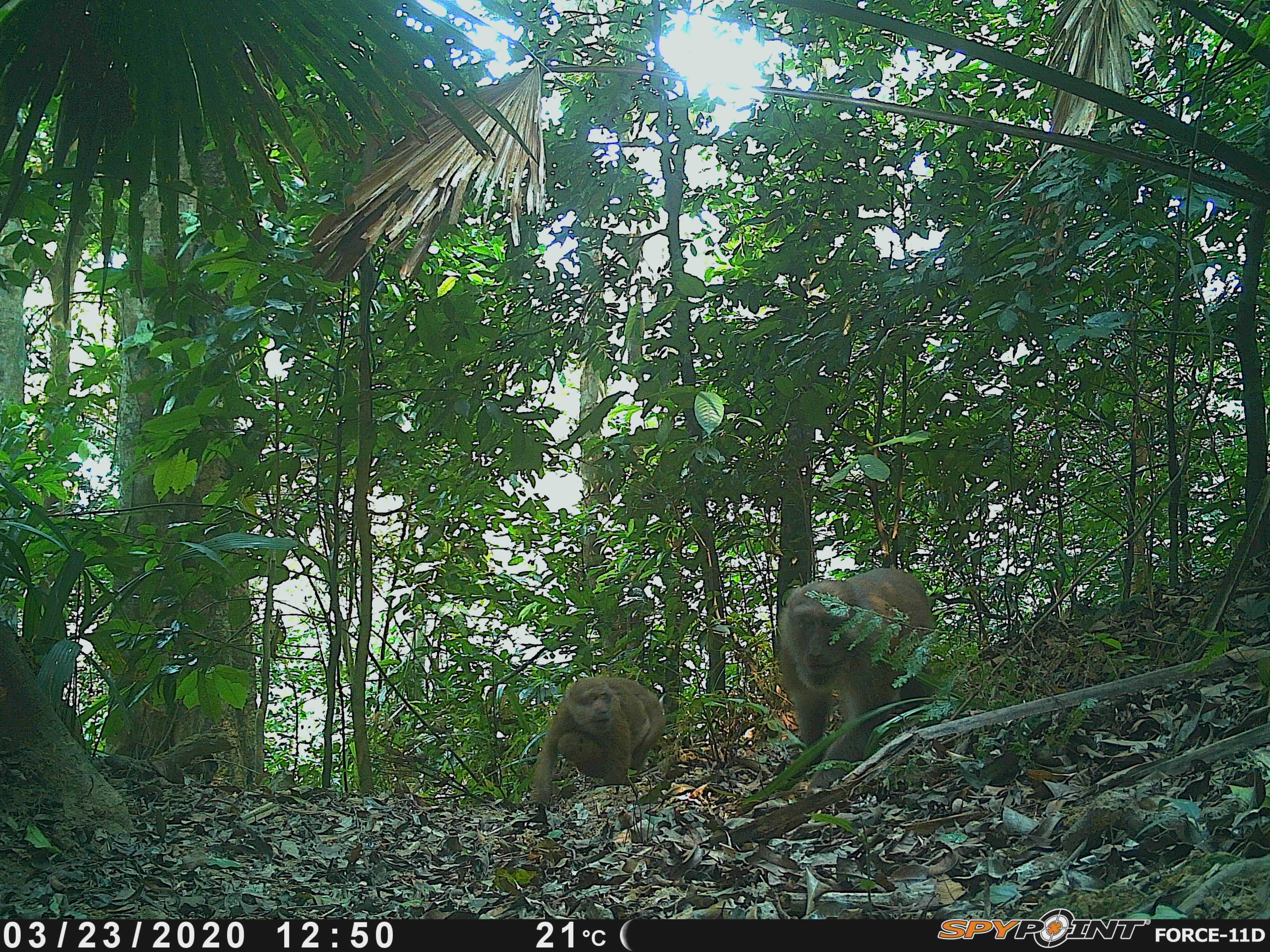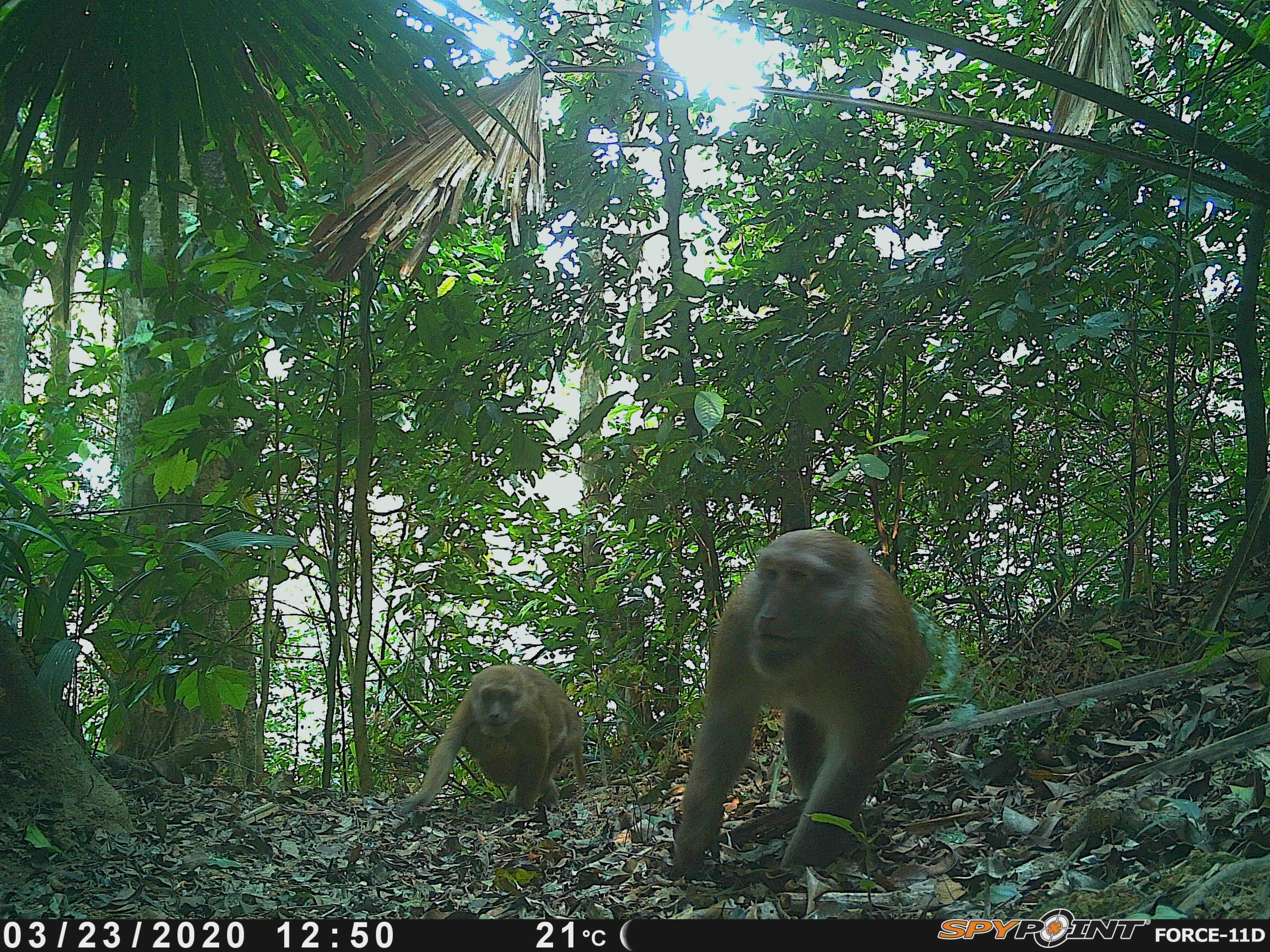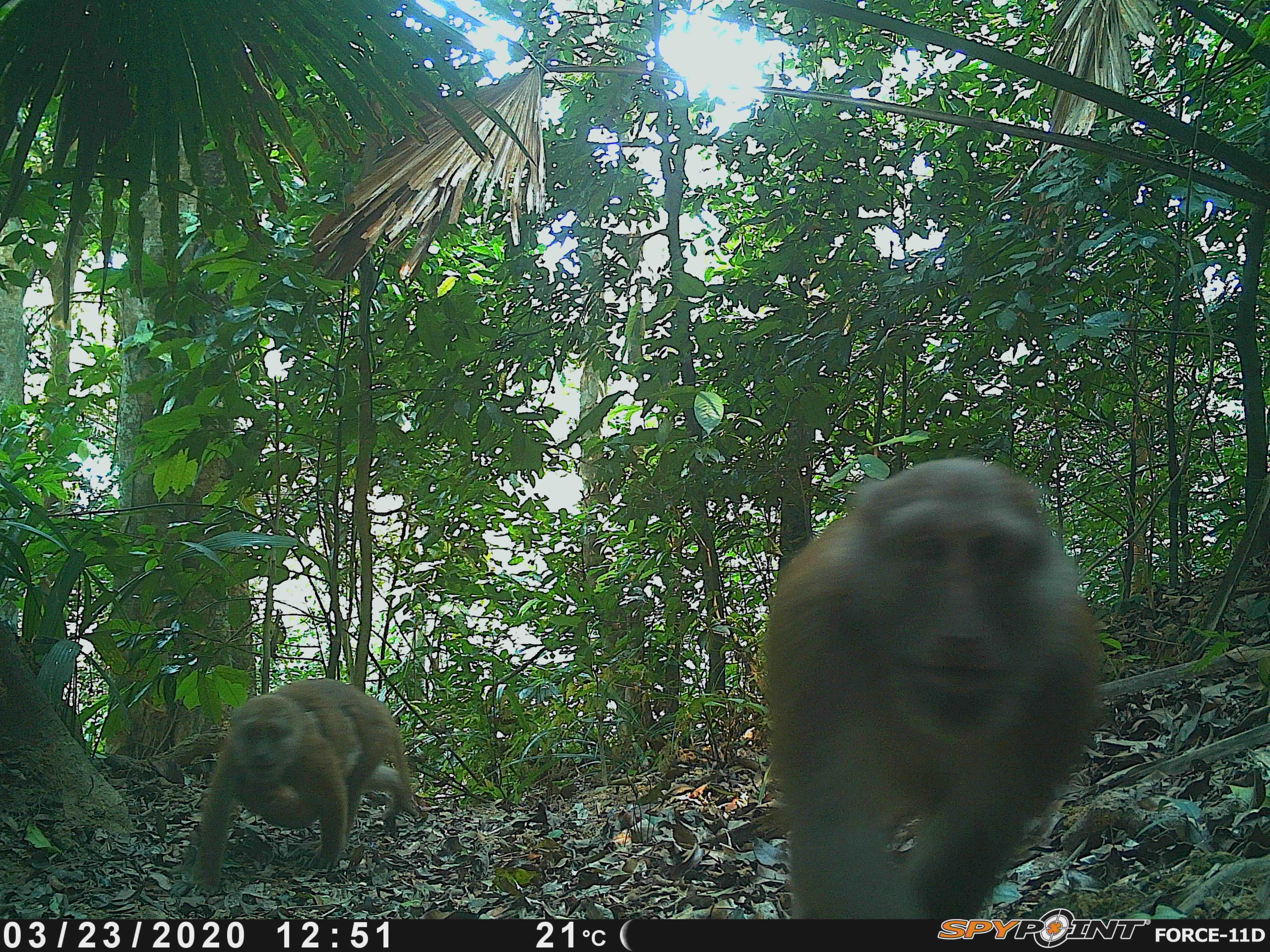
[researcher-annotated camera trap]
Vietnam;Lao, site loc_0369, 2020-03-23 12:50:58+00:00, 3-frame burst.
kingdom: Animalia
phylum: Chordata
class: Mammalia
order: Primates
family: Cercopithecidae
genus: Macaca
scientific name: Macaca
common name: macaques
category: assam or rhesus macaque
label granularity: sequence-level